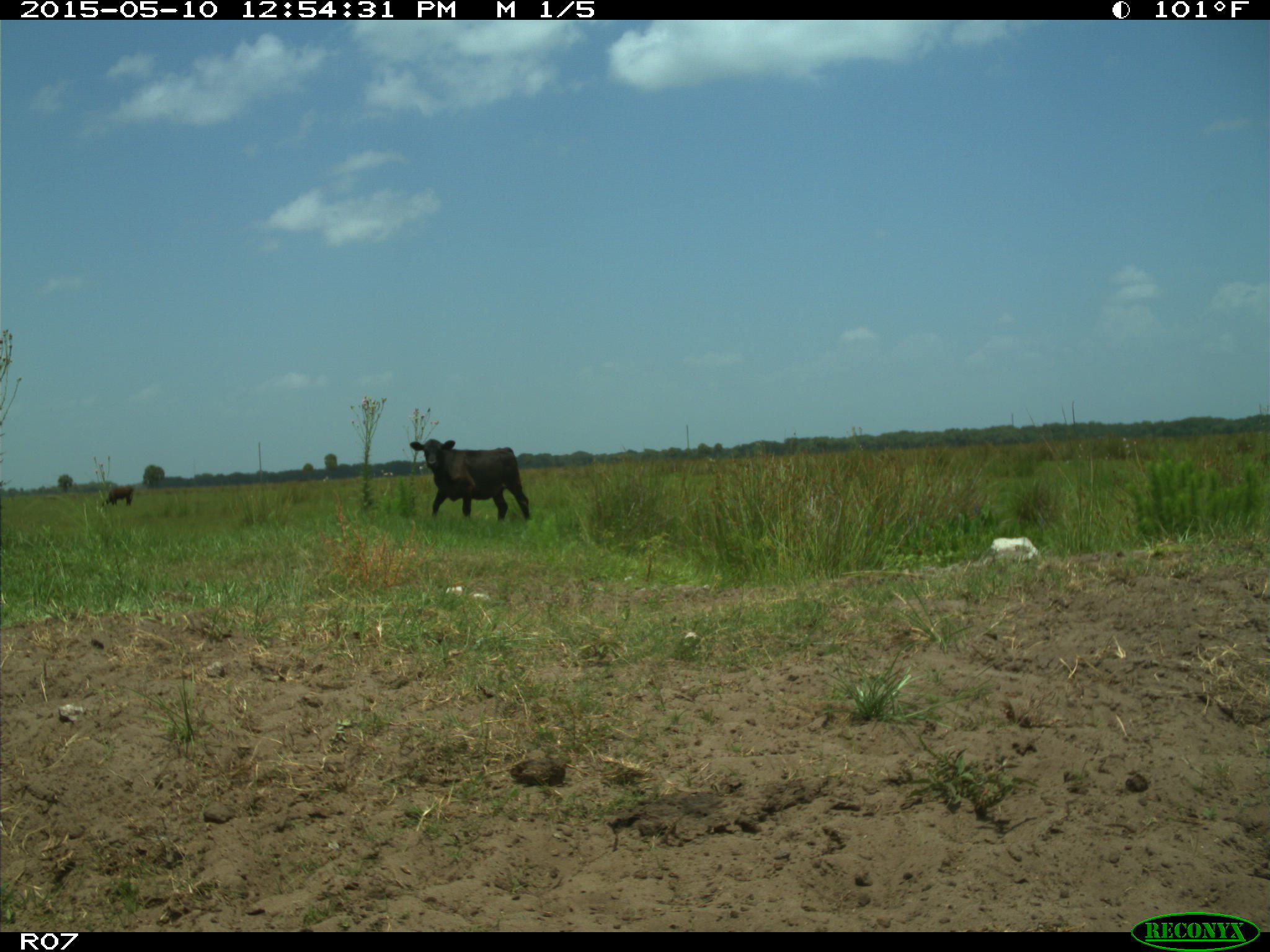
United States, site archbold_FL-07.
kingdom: Animalia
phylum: Chordata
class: Mammalia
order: Artiodactyla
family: Bovidae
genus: Bos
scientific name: Bos taurus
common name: domestic cow